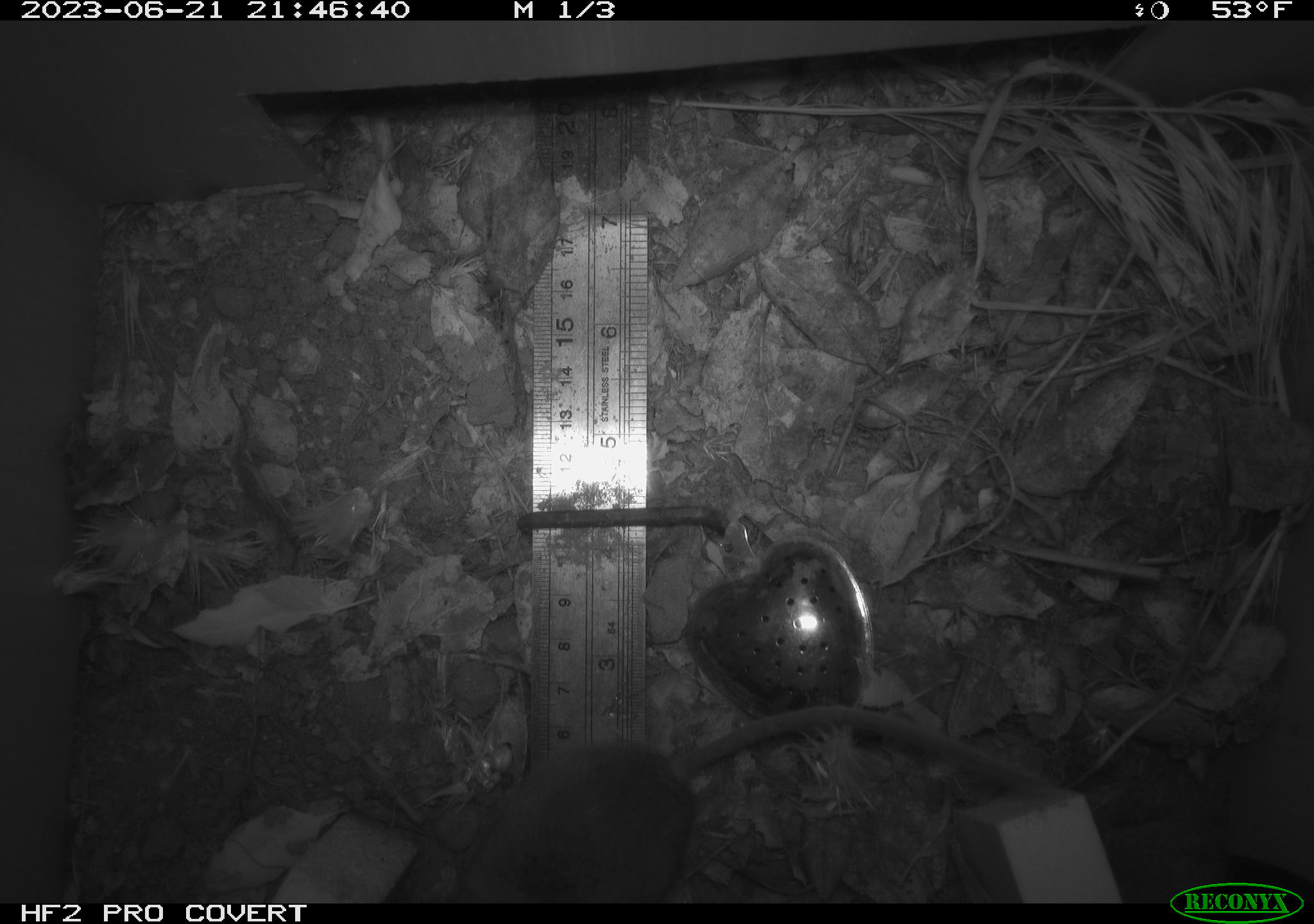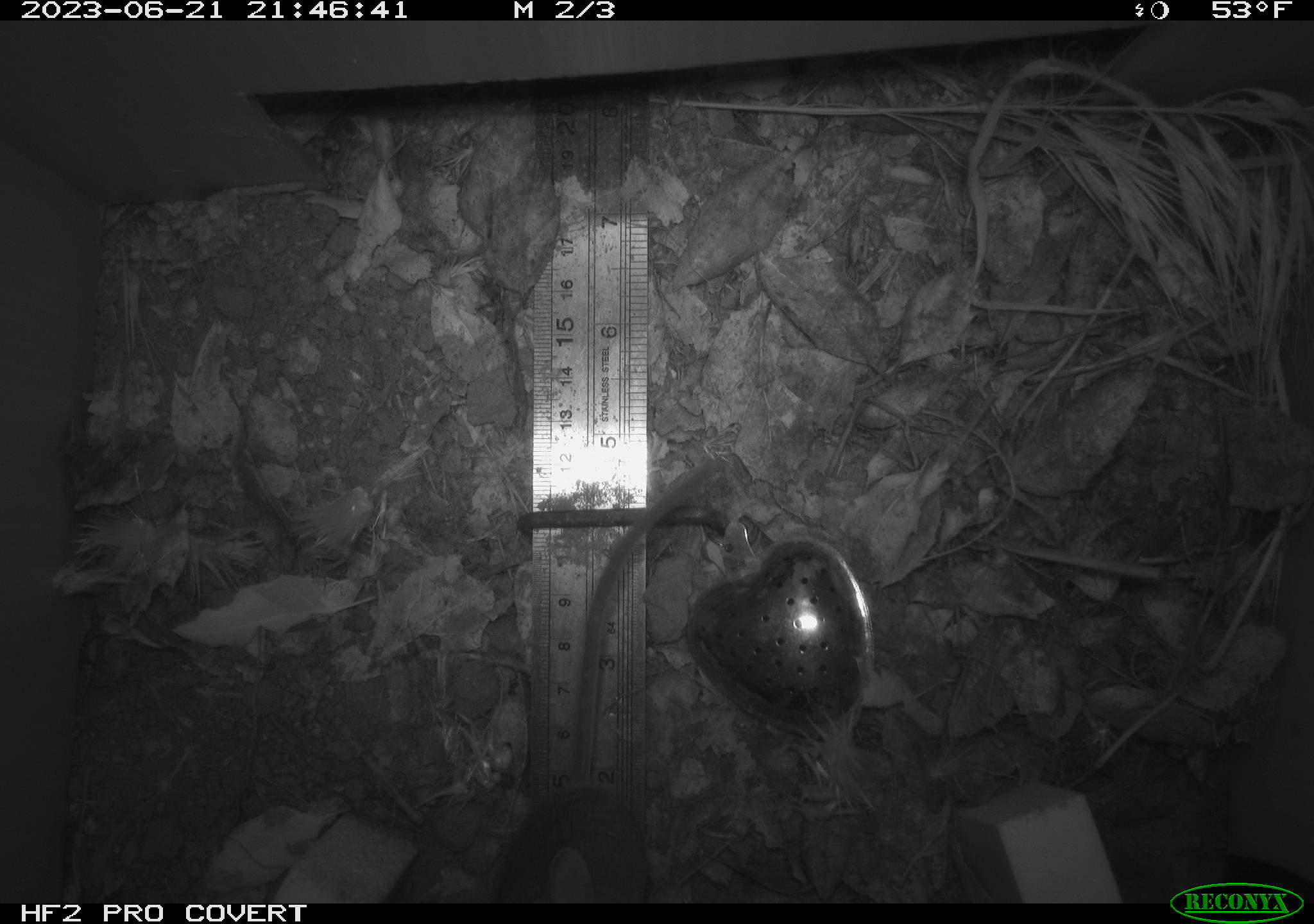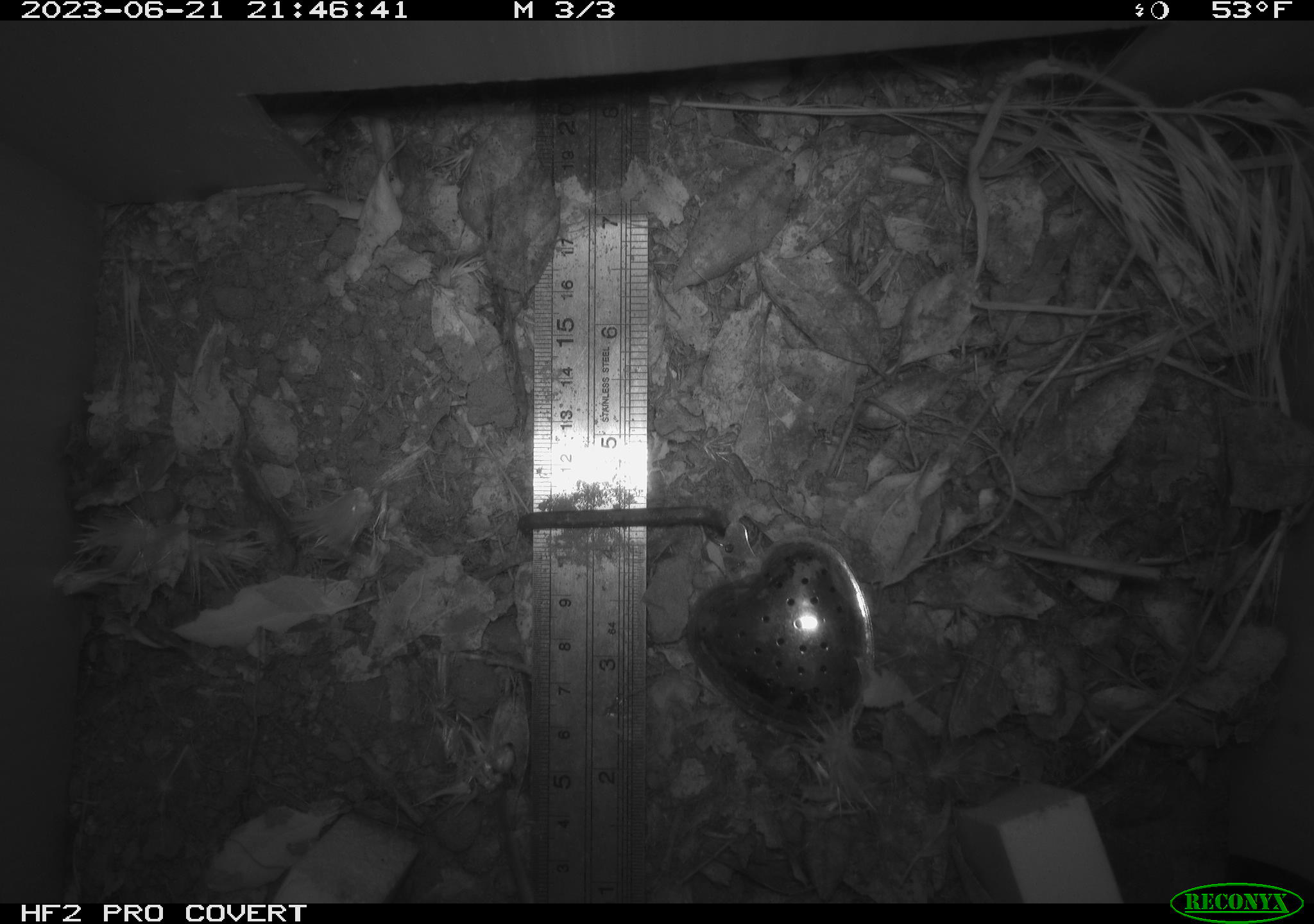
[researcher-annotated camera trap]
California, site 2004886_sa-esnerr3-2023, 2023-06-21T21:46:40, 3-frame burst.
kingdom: Animalia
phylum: Chordata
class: Mammalia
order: Rodentia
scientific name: Rodentia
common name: mouse species